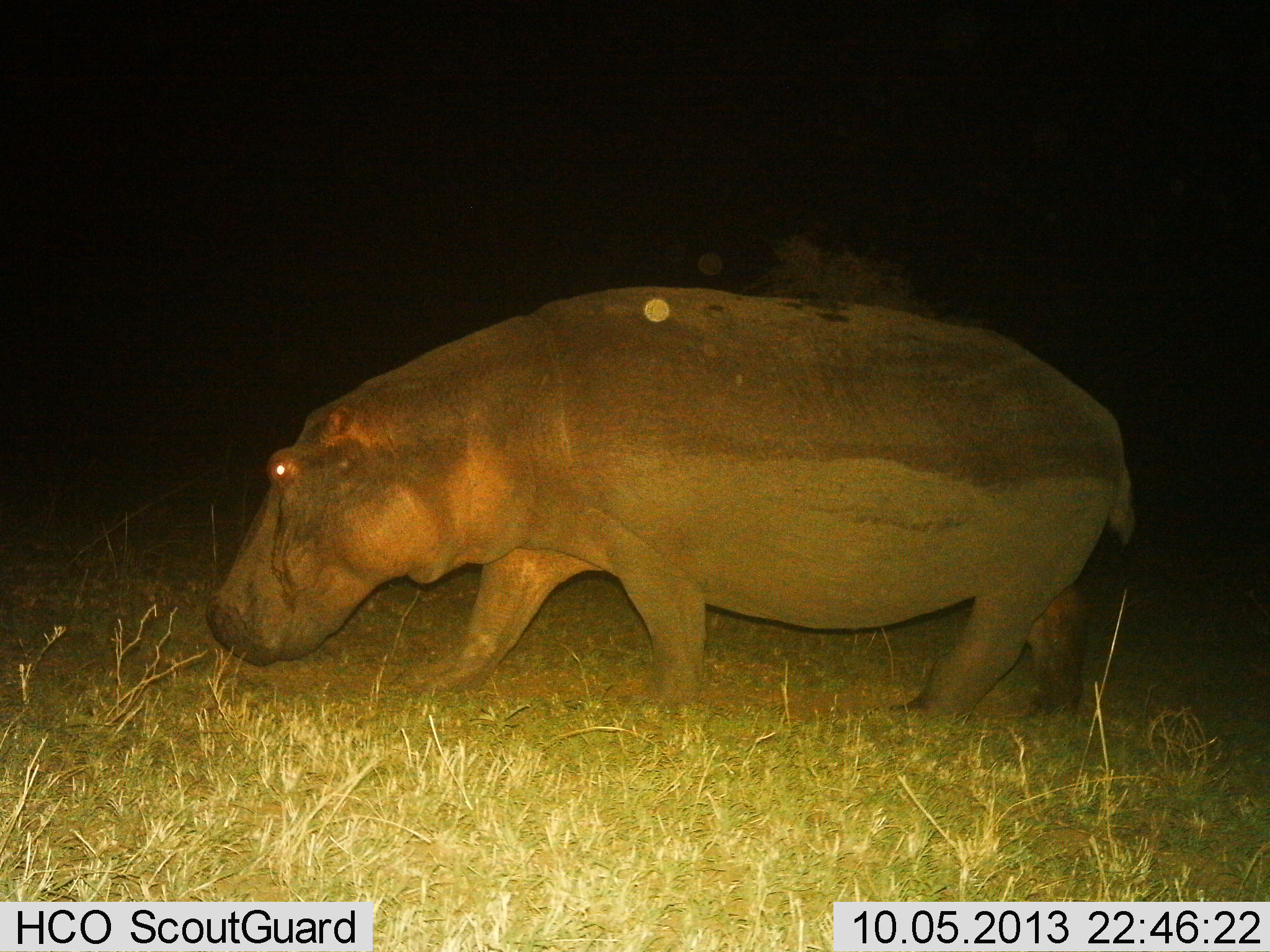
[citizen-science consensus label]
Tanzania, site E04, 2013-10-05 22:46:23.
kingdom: Animalia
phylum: Chordata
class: Mammalia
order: Artiodactyla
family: Hippopotamidae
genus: Hippopotamus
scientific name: Hippopotamus amphibius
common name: hippopotamus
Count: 1.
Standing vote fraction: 10%.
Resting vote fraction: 0%.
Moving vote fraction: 80%.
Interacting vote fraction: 0%.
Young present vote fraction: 0%.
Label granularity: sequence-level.